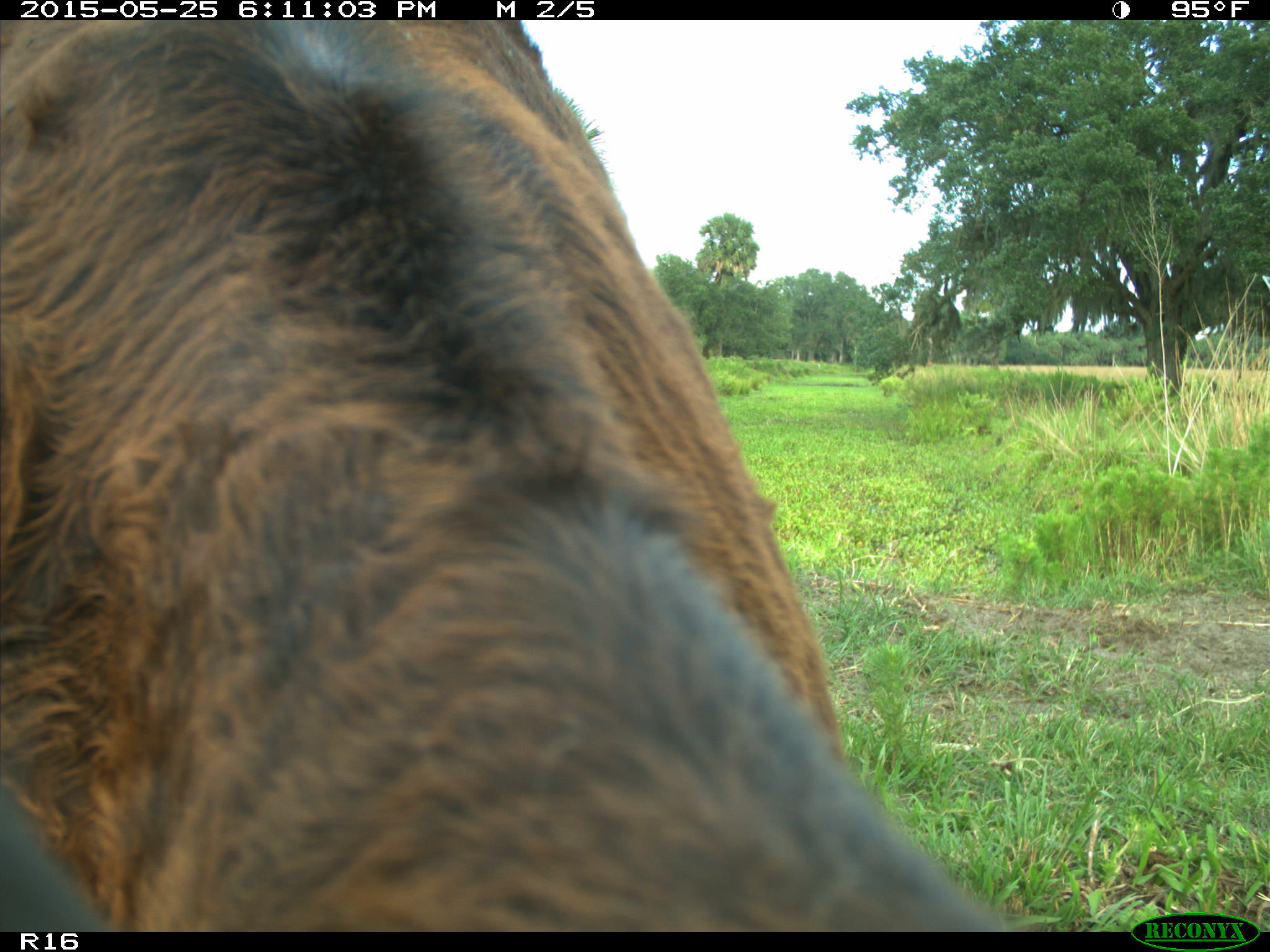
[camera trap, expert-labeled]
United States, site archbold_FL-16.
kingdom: Animalia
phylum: Chordata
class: Mammalia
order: Artiodactyla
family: Bovidae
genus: Bos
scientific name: Bos taurus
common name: domestic cow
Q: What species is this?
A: Bos taurus (domestic cow).